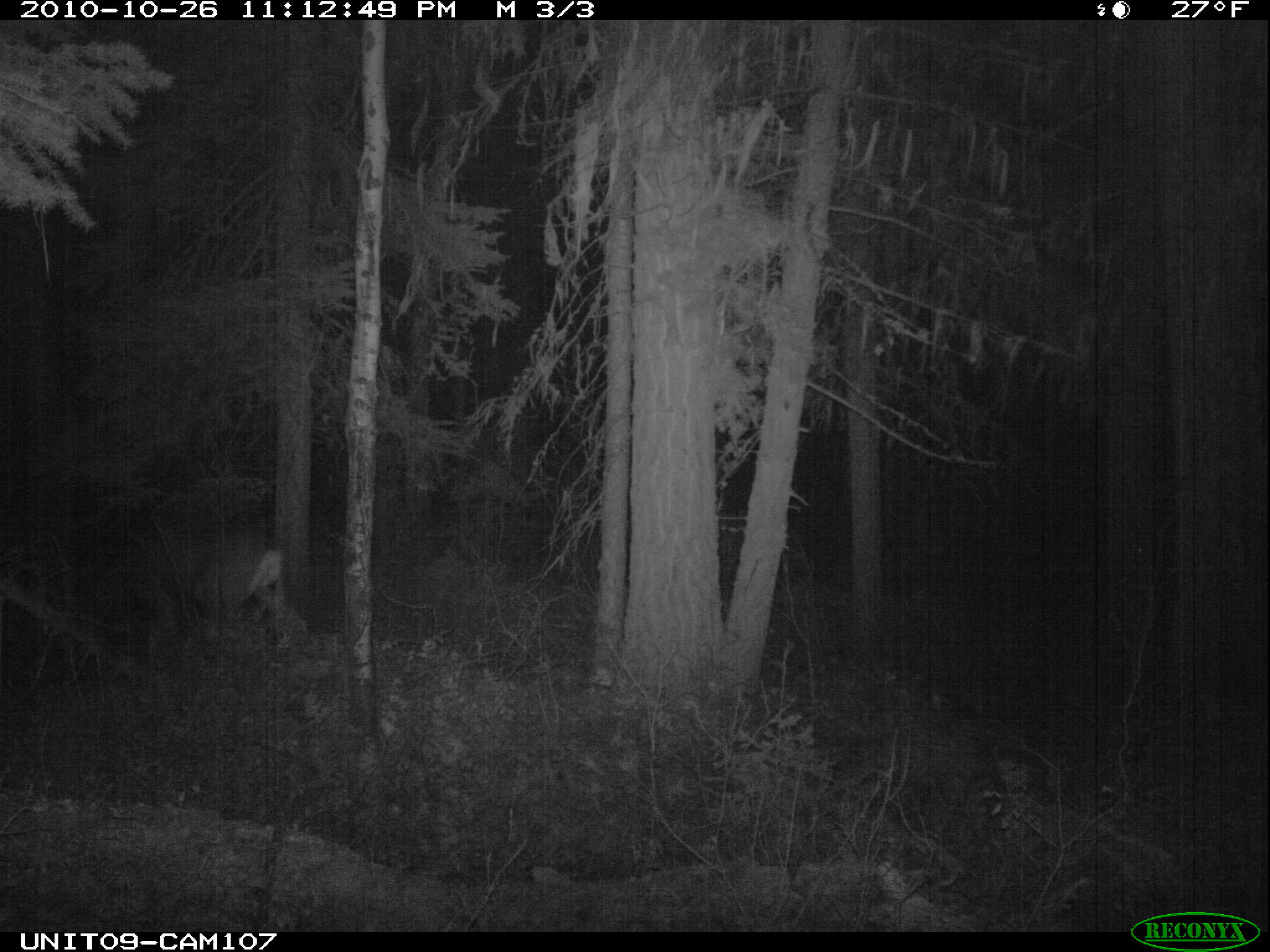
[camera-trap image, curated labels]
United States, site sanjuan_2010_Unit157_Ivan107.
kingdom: Animalia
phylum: Chordata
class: Mammalia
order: Artiodactyla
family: Cervidae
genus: Odocoileus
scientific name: Odocoileus hemionus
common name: mule deer